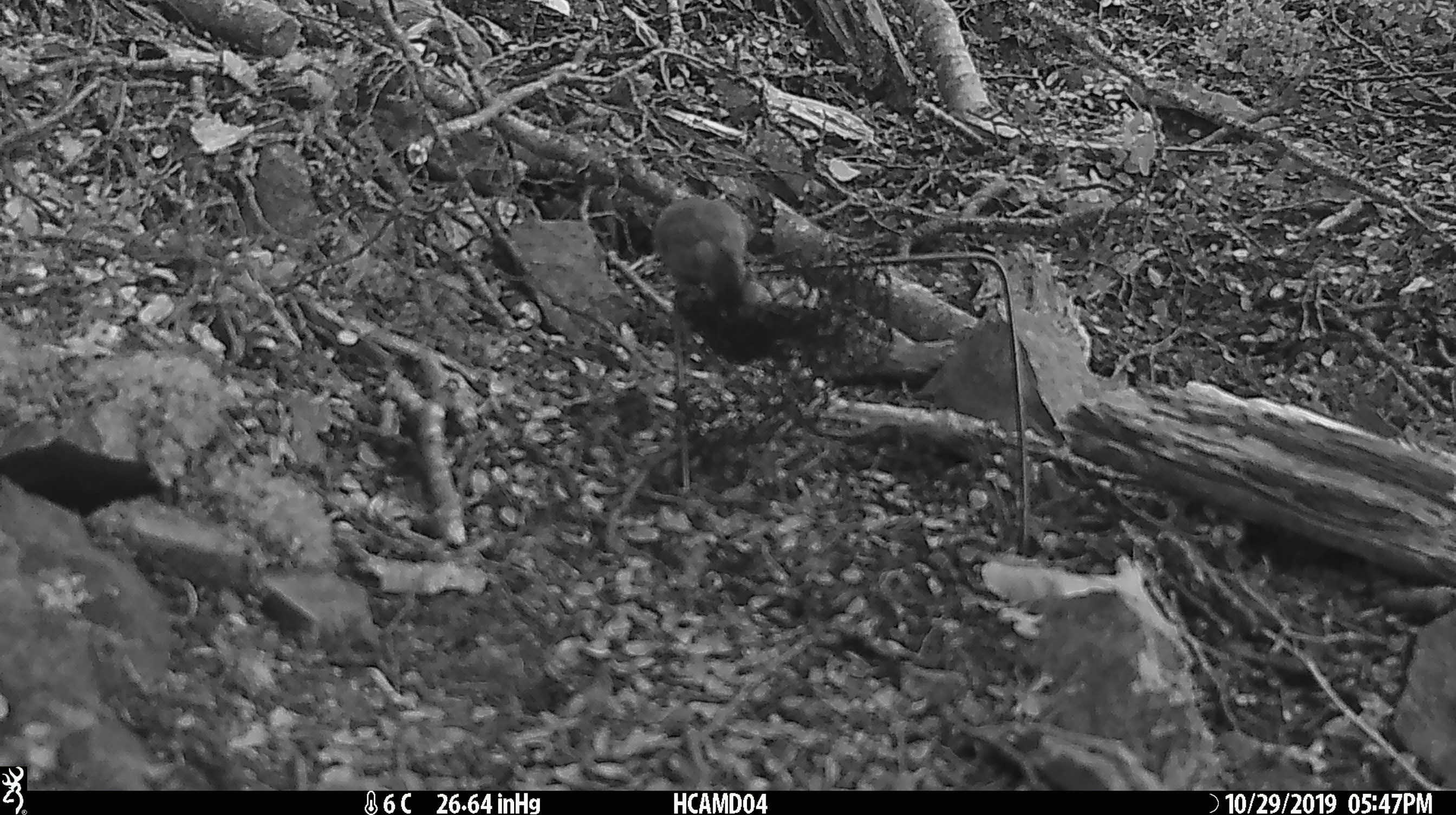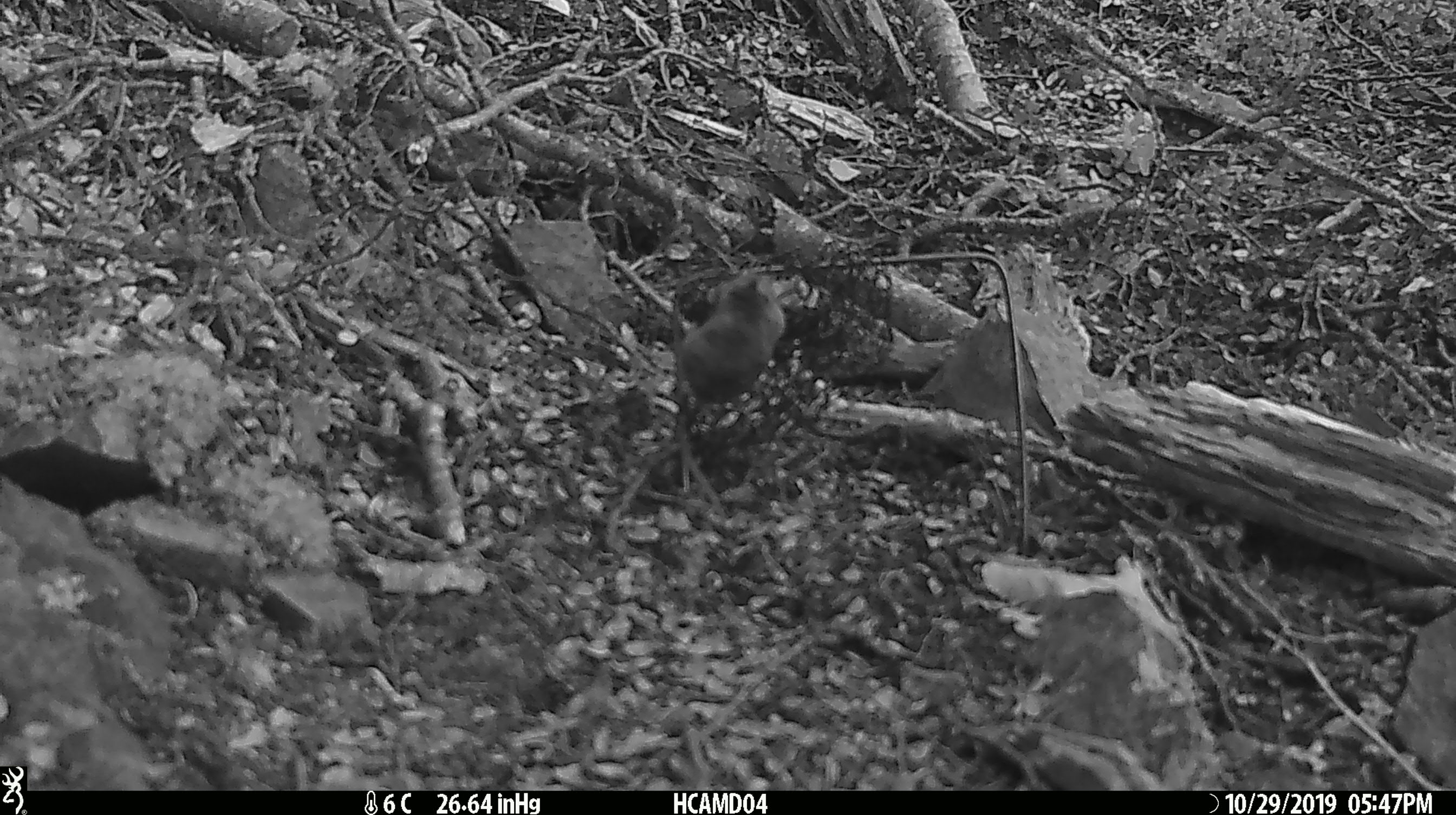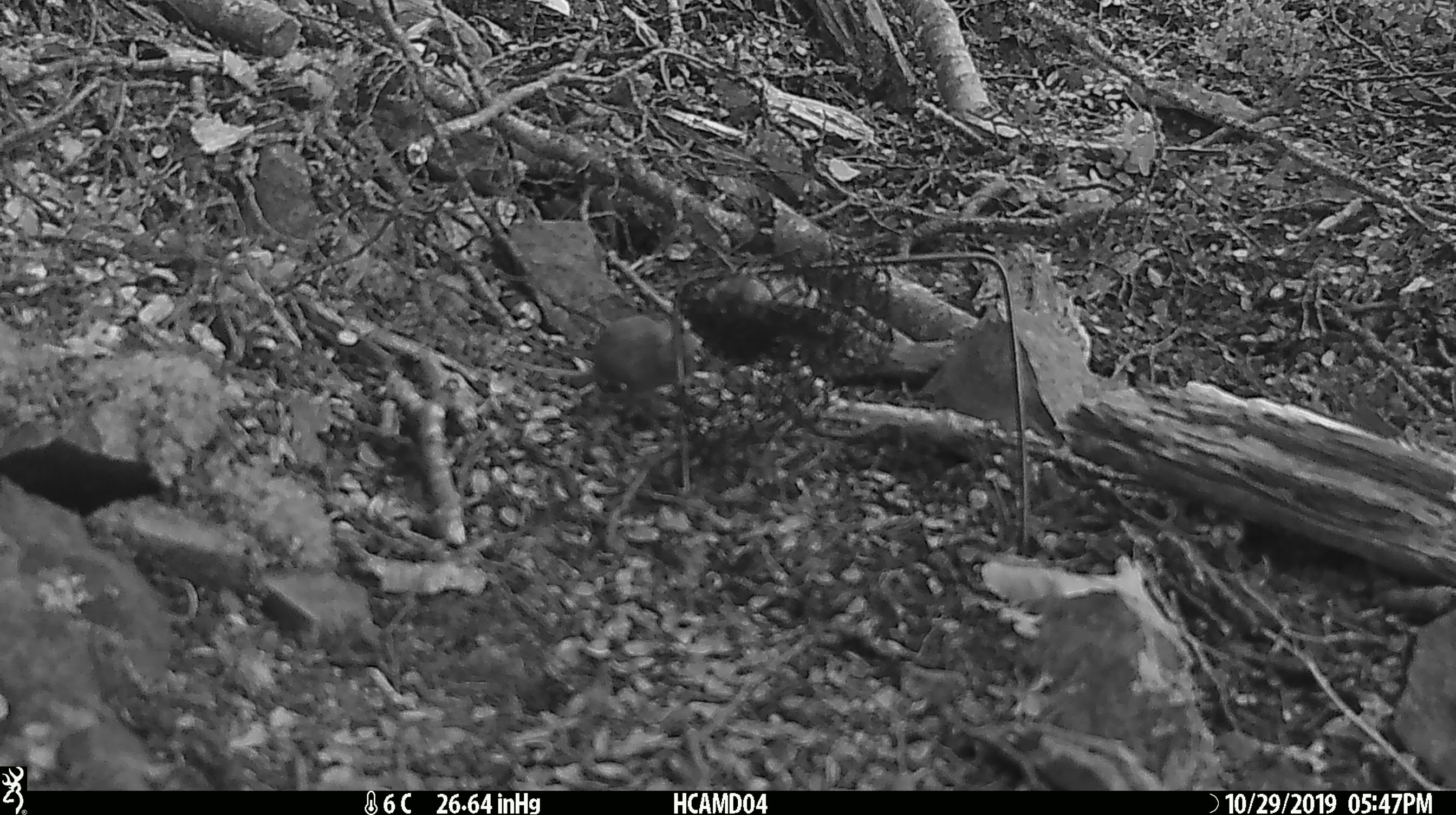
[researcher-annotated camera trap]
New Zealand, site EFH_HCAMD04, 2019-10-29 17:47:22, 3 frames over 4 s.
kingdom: Animalia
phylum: Chordata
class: Mammalia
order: Rodentia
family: Muridae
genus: Mus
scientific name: Mus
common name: mouse